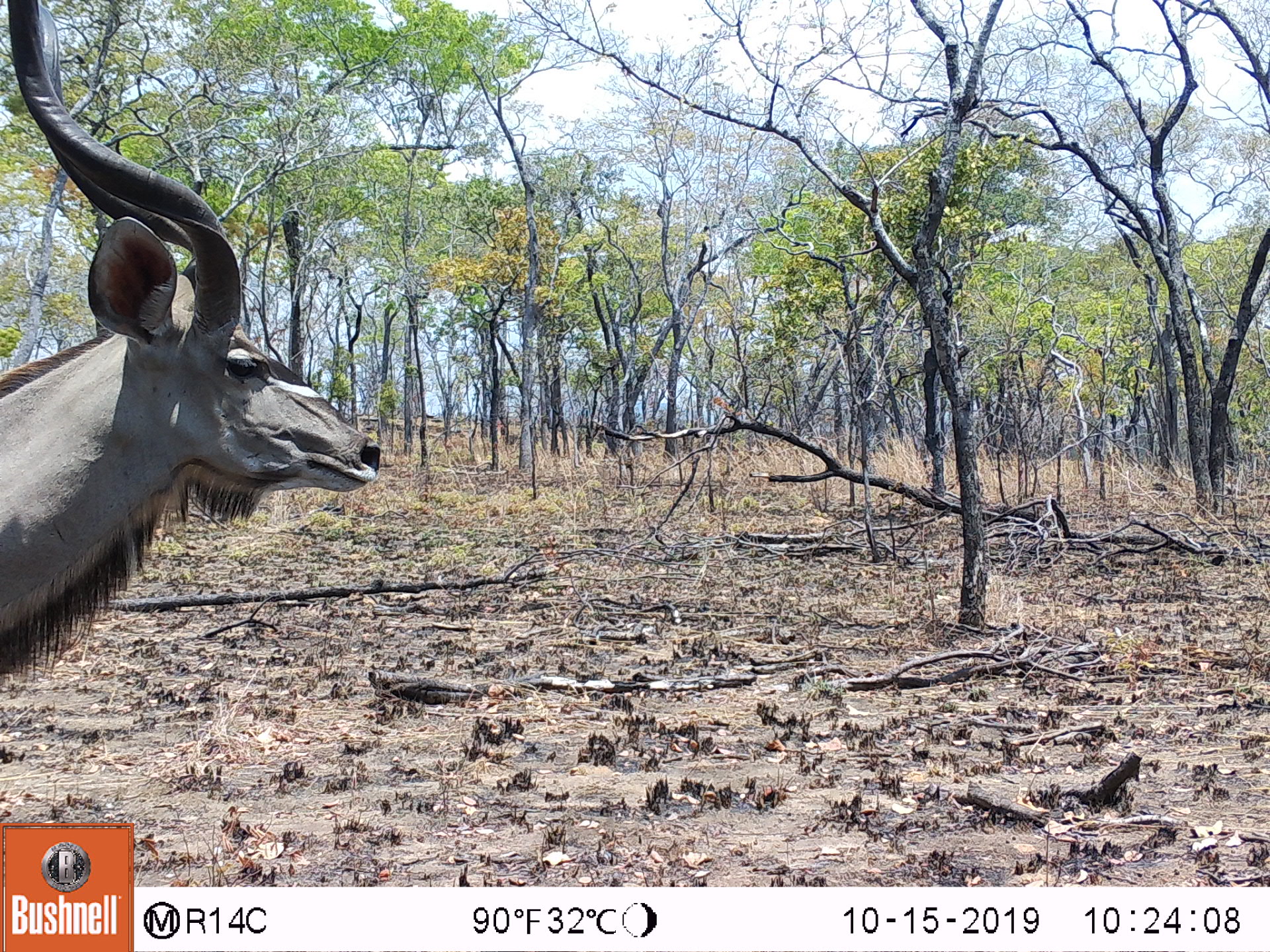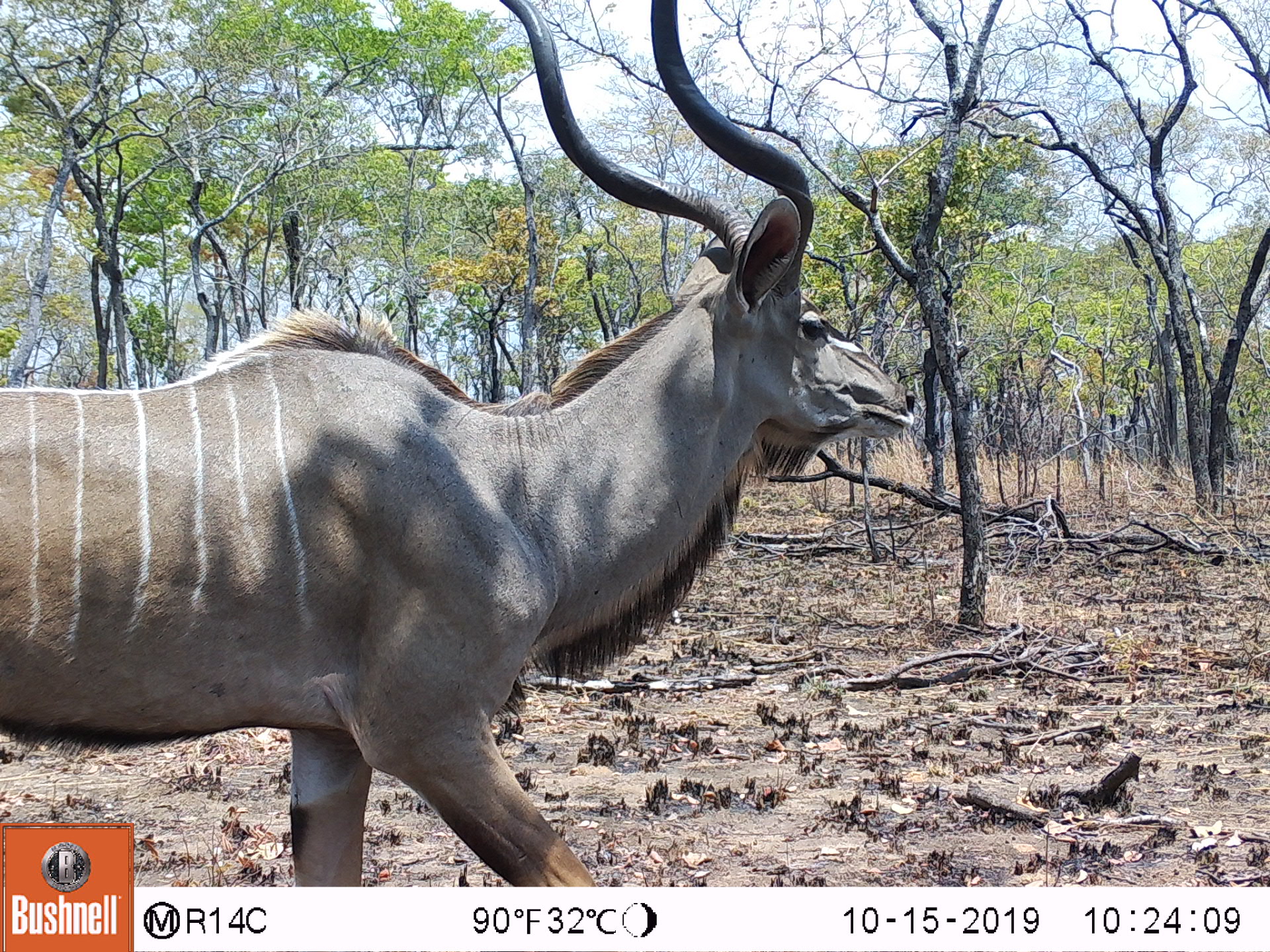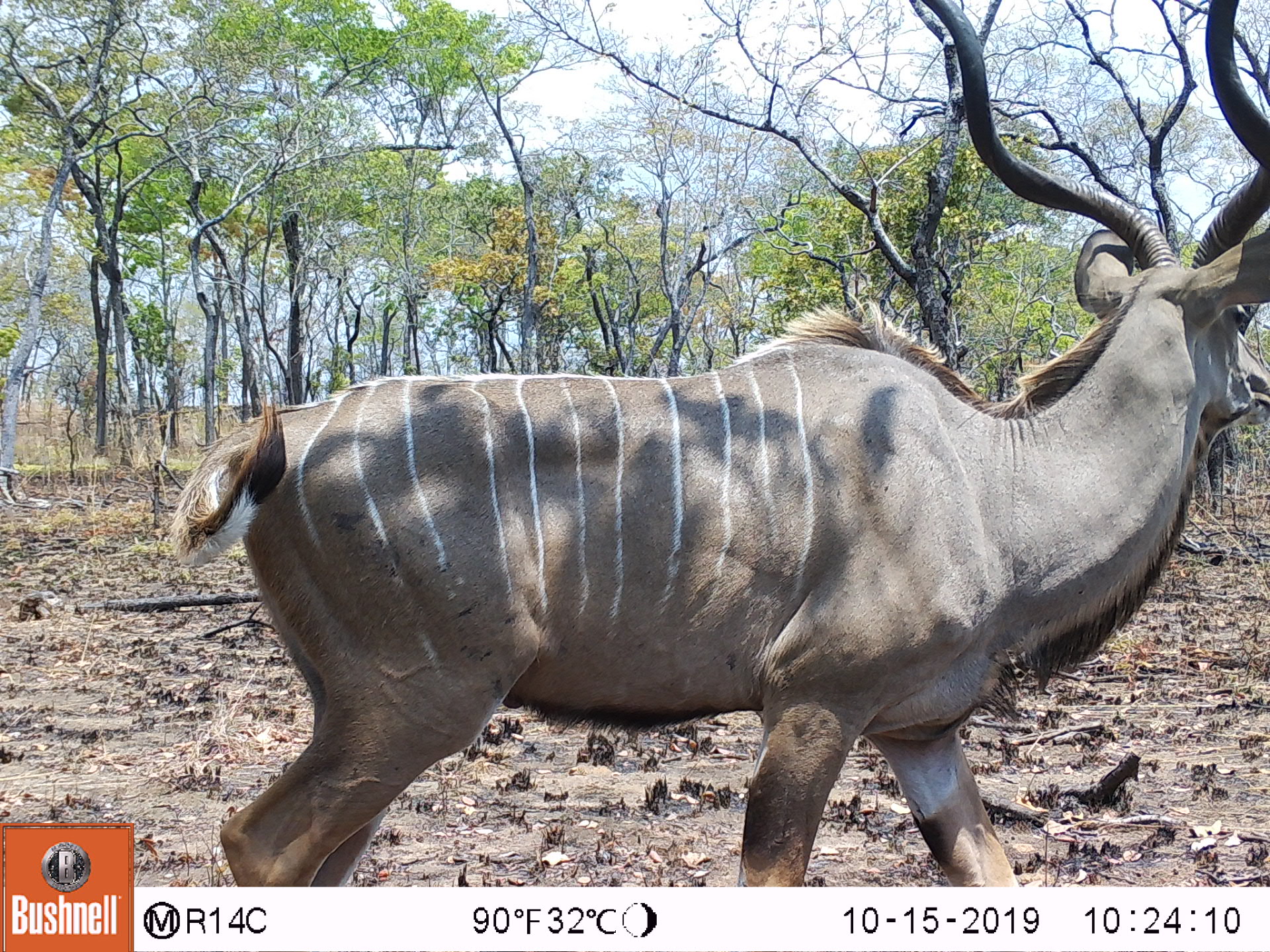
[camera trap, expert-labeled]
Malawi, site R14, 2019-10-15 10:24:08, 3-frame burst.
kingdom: Animalia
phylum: Chordata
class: Mammalia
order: Artiodactyla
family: Bovidae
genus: Tragelaphus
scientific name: Tragelaphus strepsiceros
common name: greater kudu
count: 1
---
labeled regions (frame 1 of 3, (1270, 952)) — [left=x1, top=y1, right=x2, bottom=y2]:
greater kudu: [left=5, top=5, right=379, bottom=710]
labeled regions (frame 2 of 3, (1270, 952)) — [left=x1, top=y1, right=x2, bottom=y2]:
greater kudu: [left=7, top=6, right=927, bottom=816]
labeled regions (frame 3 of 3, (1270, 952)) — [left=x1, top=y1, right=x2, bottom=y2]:
greater kudu: [left=165, top=8, right=1262, bottom=883]